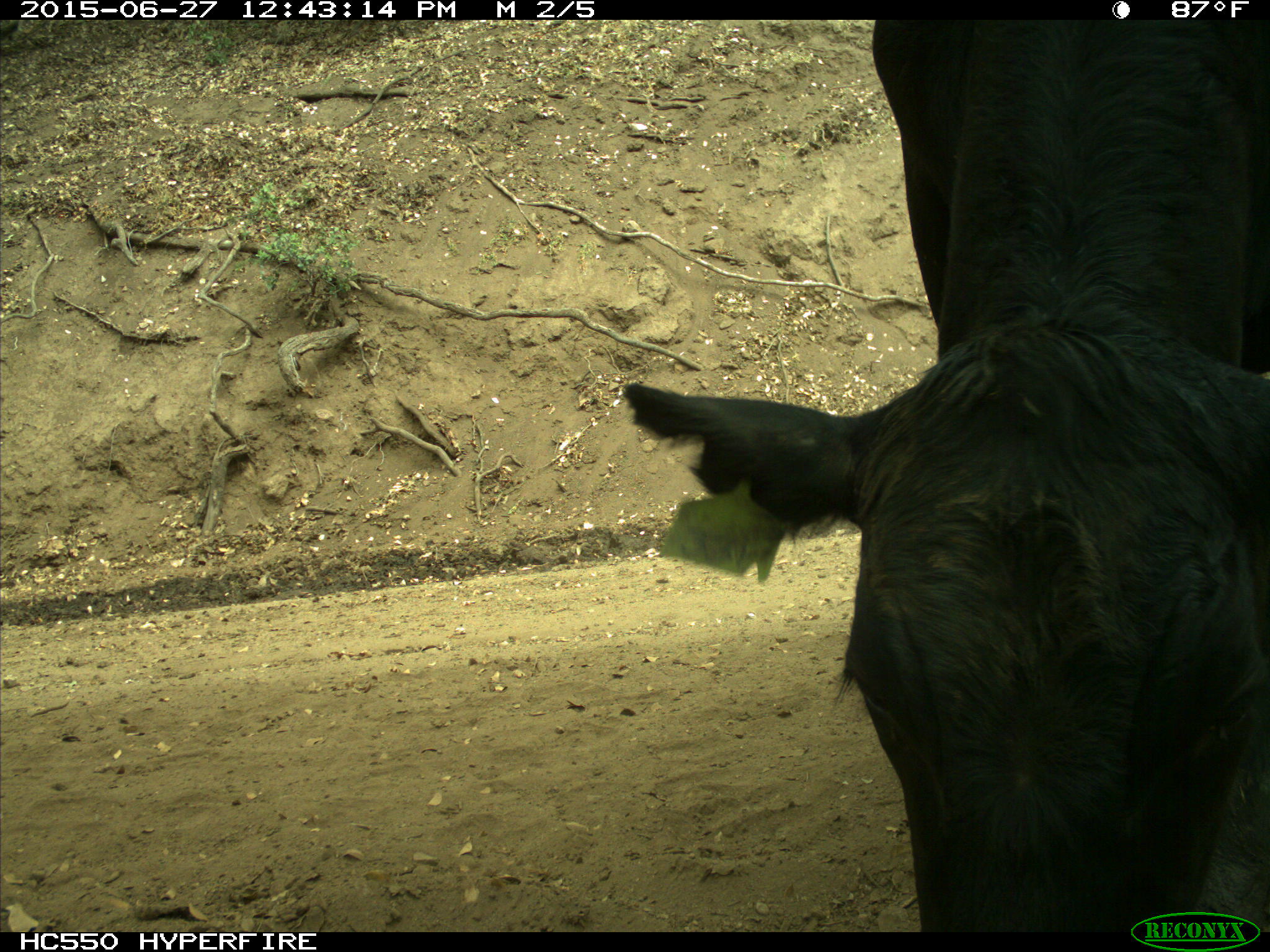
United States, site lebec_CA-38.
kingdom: Animalia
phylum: Chordata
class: Mammalia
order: Artiodactyla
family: Bovidae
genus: Bos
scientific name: Bos taurus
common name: domestic cow